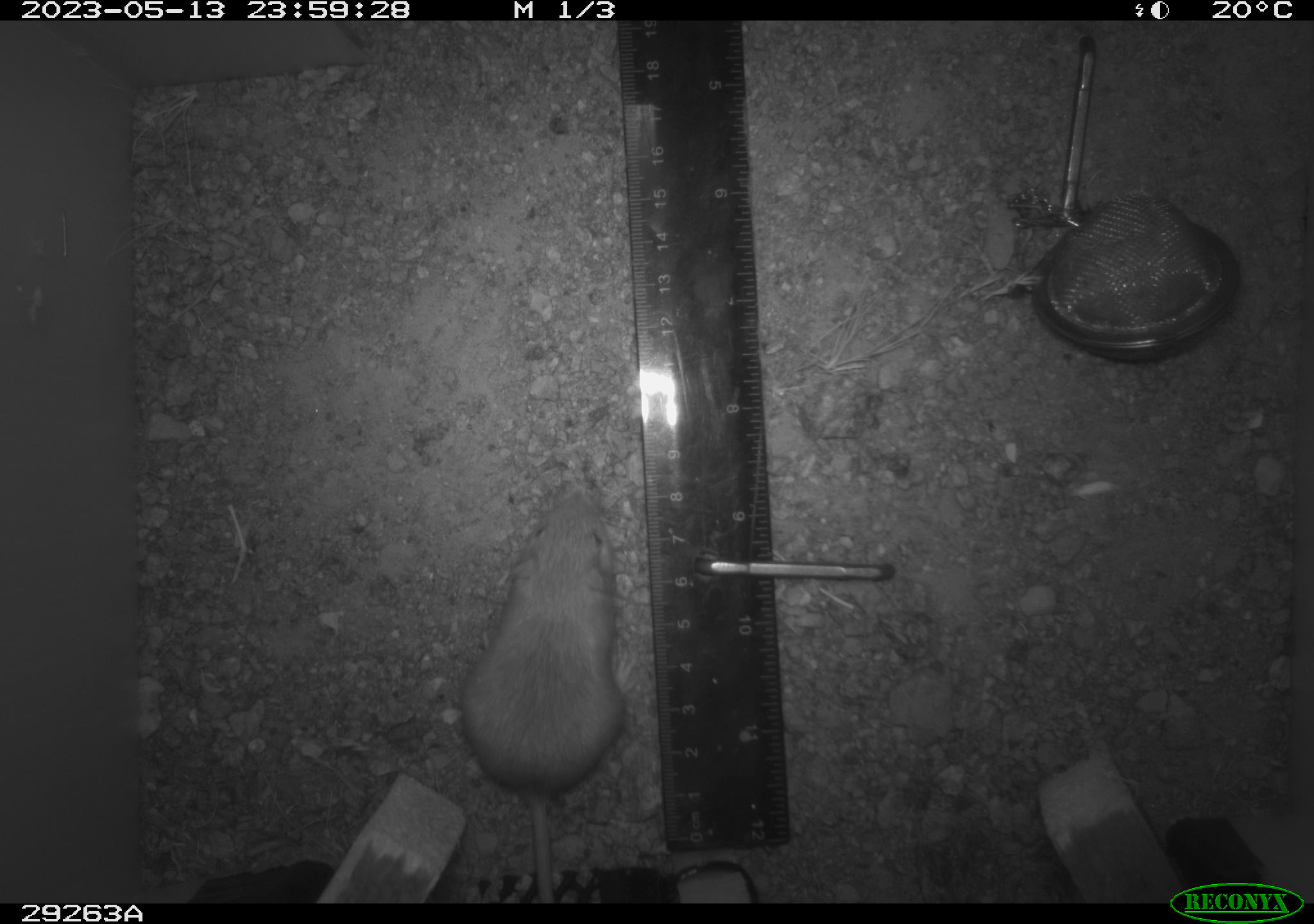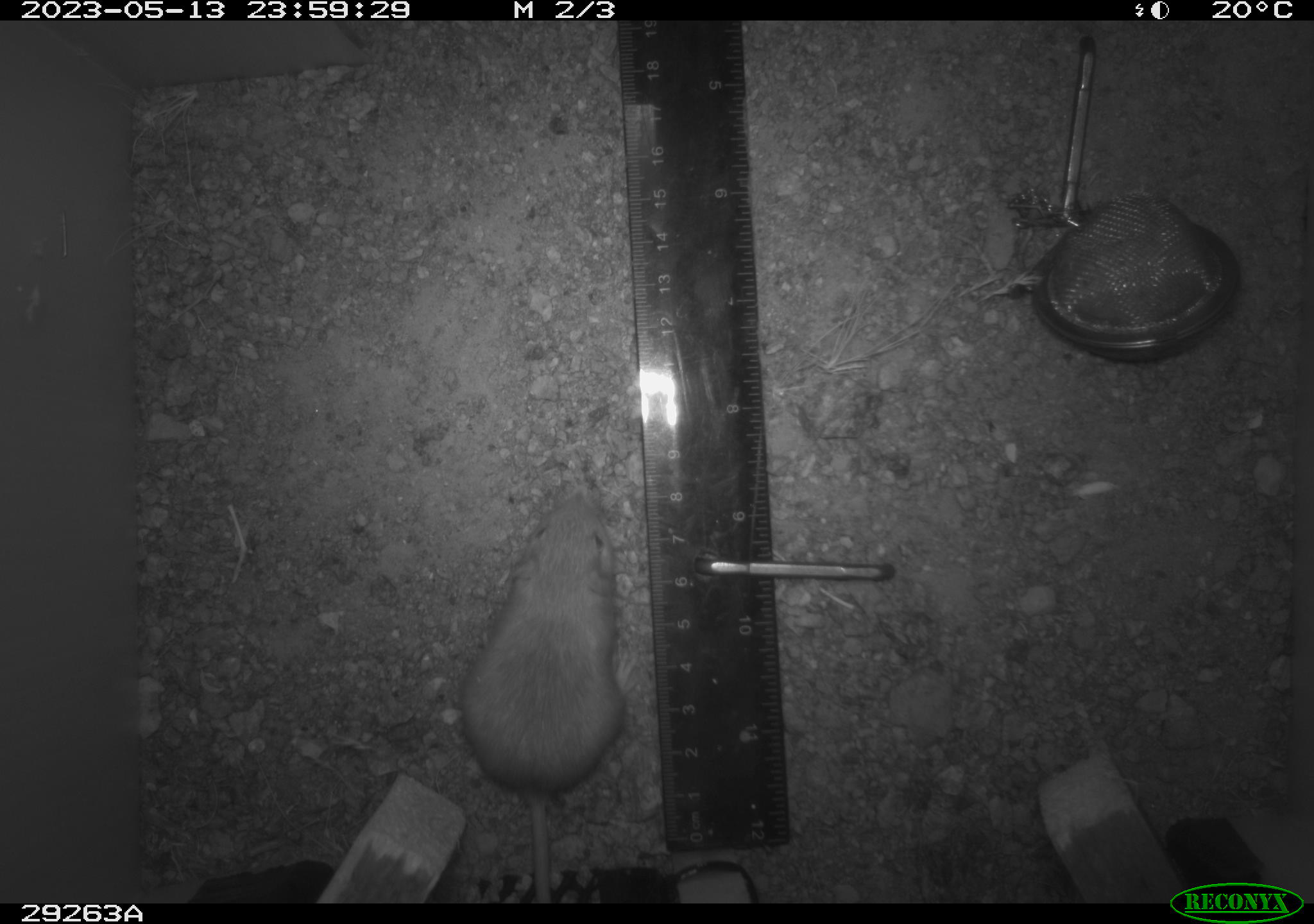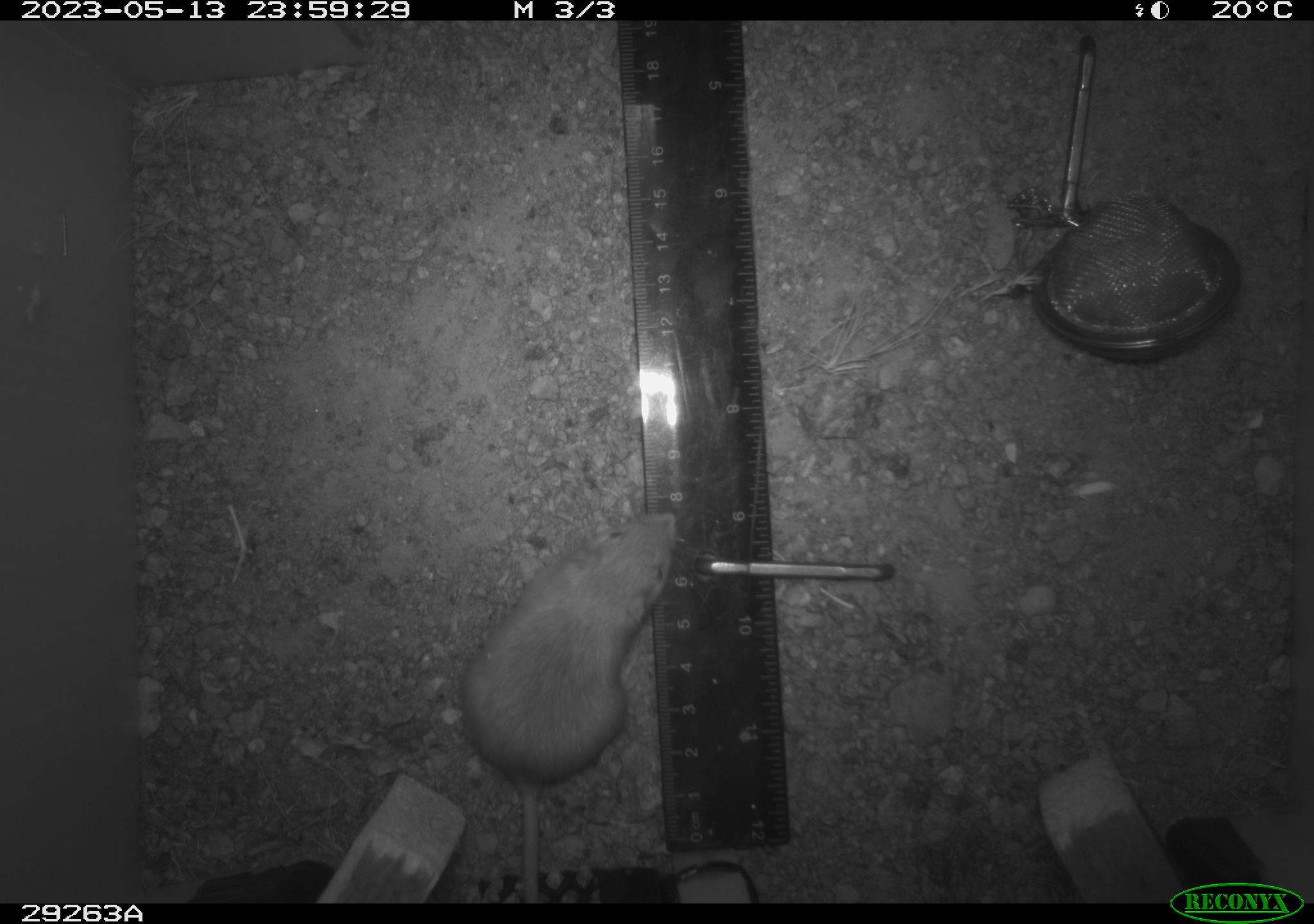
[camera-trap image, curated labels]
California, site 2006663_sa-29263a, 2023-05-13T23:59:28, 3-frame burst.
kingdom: Animalia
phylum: Chordata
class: Mammalia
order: Rodentia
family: Heteromyidae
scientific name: Heteromyidae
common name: kangaroo rats and pocket mice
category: heteromyidae family